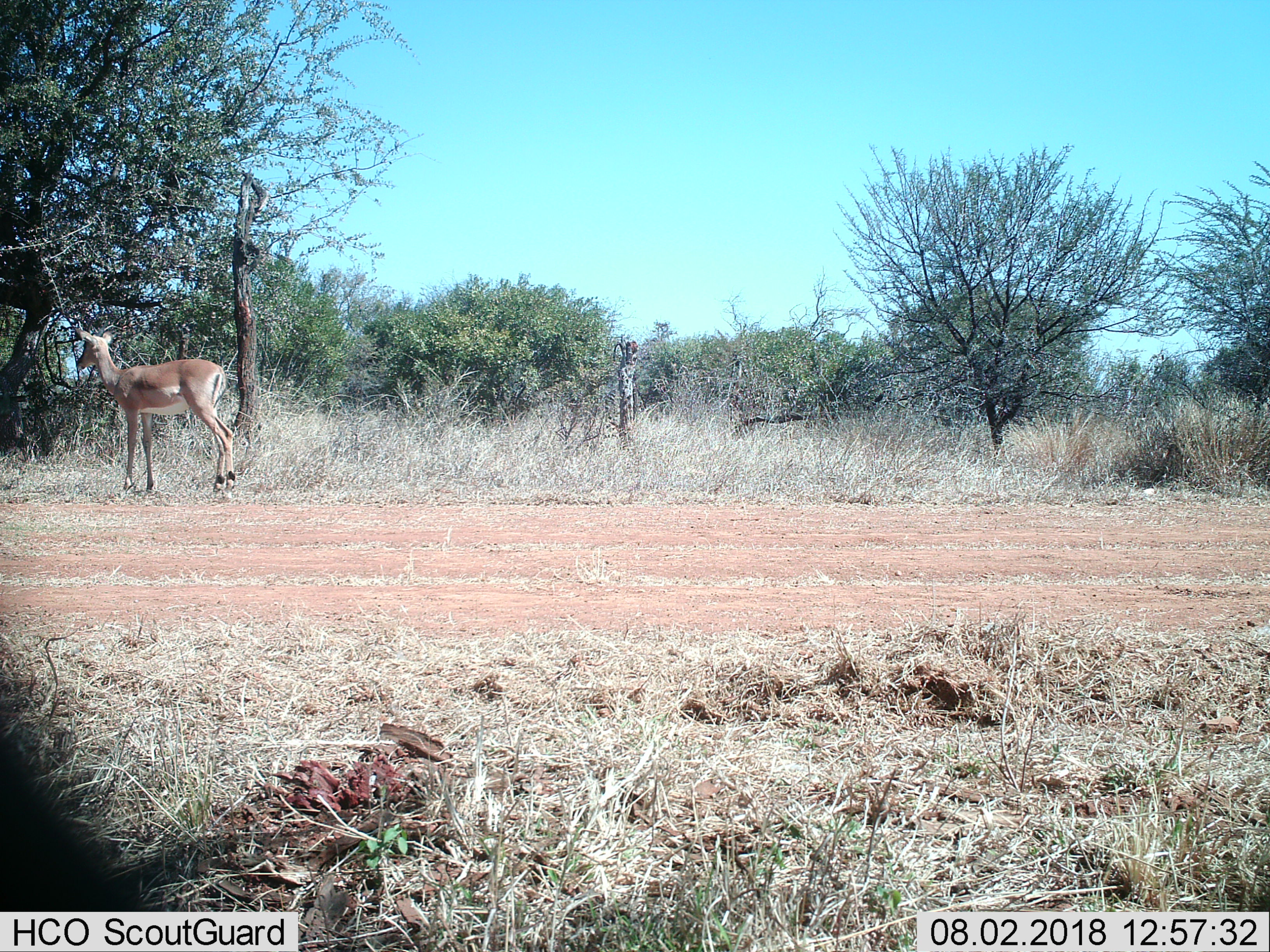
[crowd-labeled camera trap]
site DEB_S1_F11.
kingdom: Animalia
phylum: Chordata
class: Mammalia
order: Artiodactyla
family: Bovidae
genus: Aepyceros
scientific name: Aepyceros melampus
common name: impala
Impala (Aepyceros melampus), count 1. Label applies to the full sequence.